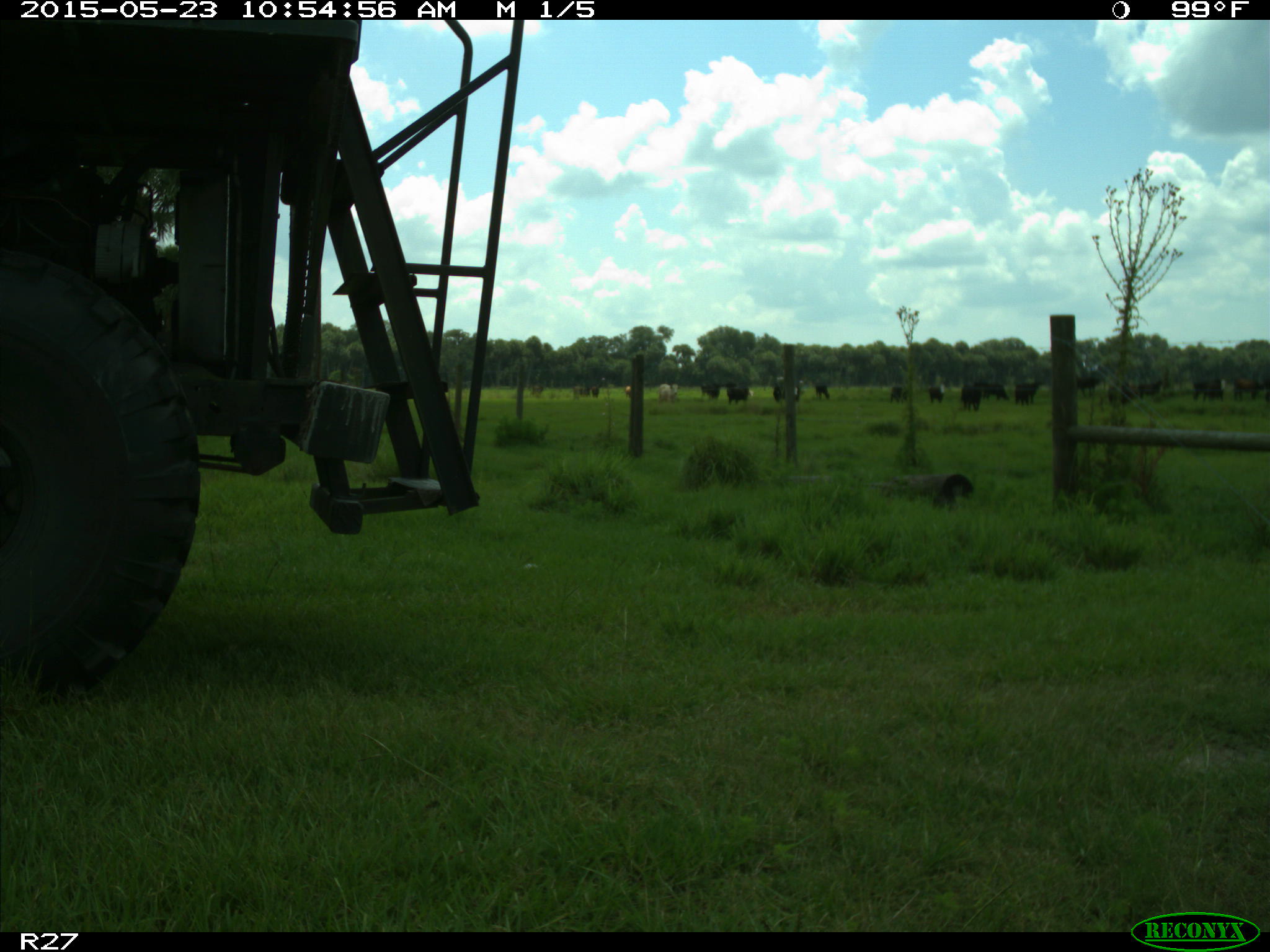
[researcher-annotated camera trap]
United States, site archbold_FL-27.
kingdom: Animalia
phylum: Chordata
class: Mammalia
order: Artiodactyla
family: Bovidae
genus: Bos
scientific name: Bos taurus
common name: domestic cow